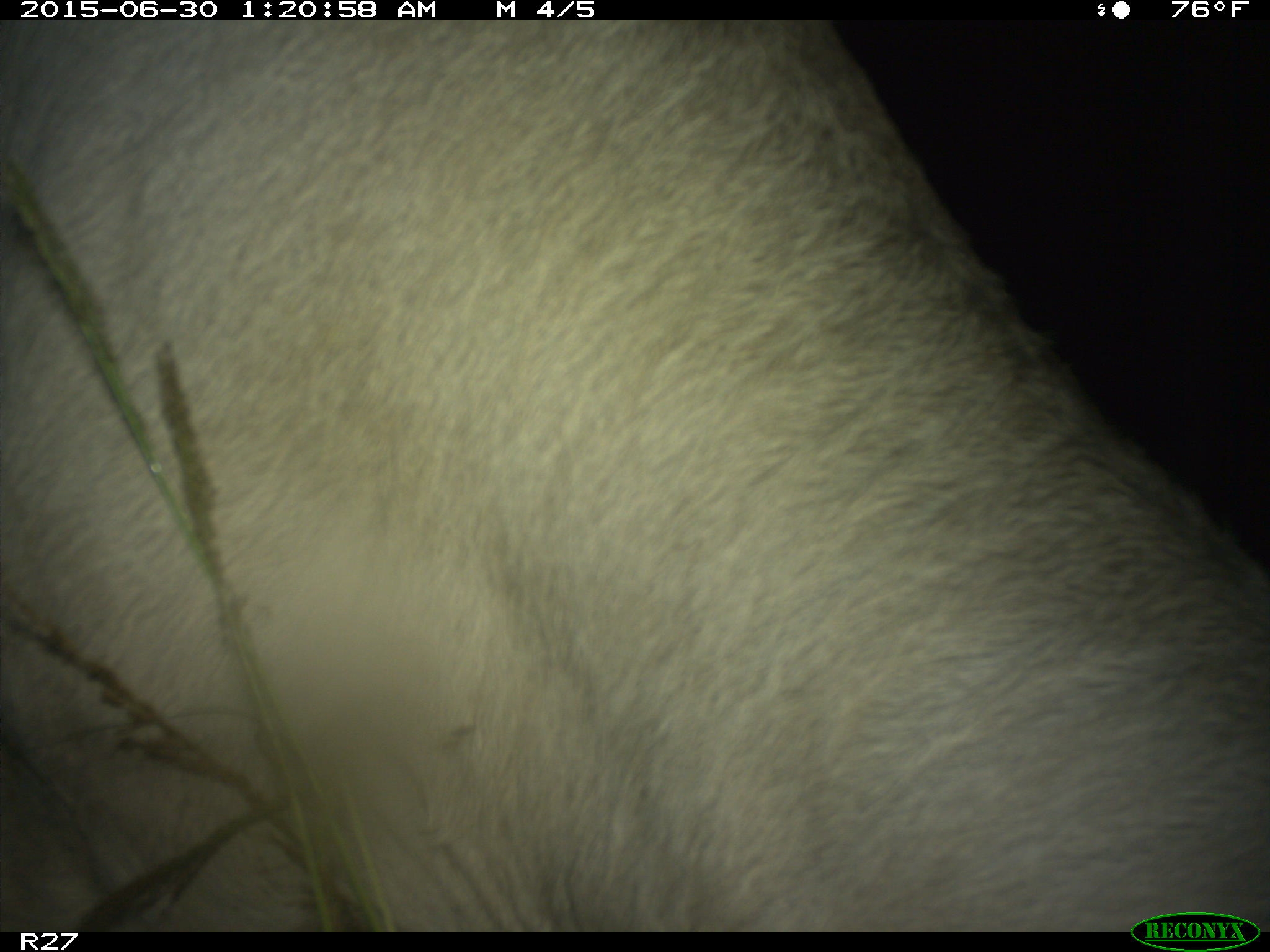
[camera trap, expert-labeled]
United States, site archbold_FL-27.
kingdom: Animalia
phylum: Chordata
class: Mammalia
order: Artiodactyla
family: Bovidae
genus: Bos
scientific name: Bos taurus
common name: domestic cow